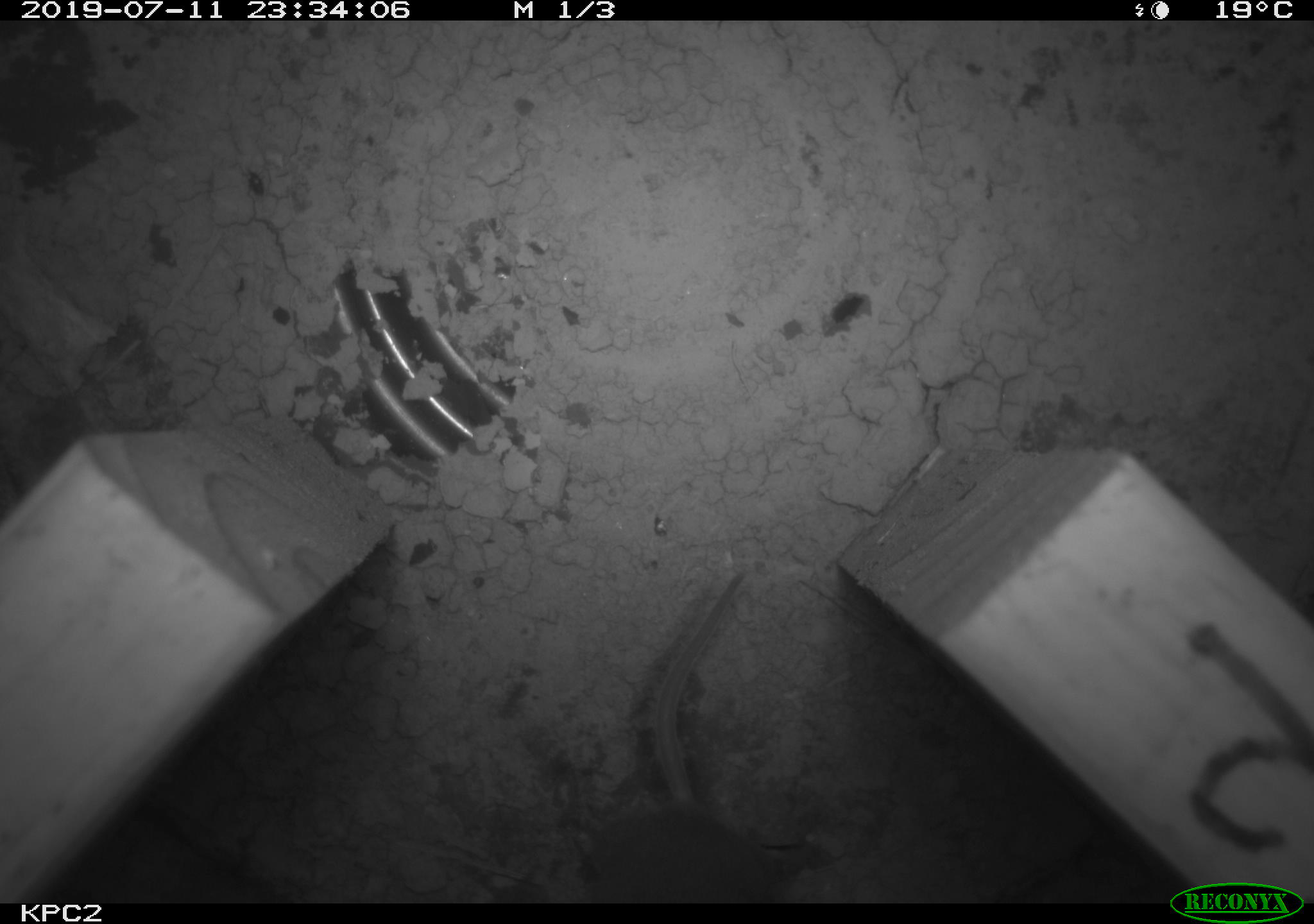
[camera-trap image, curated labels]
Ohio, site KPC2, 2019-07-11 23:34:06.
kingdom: Animalia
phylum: Chordata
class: Mammalia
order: Rodentia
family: Cricetidae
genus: Peromyscus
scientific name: Peromyscus leucopus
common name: white-footed mouse